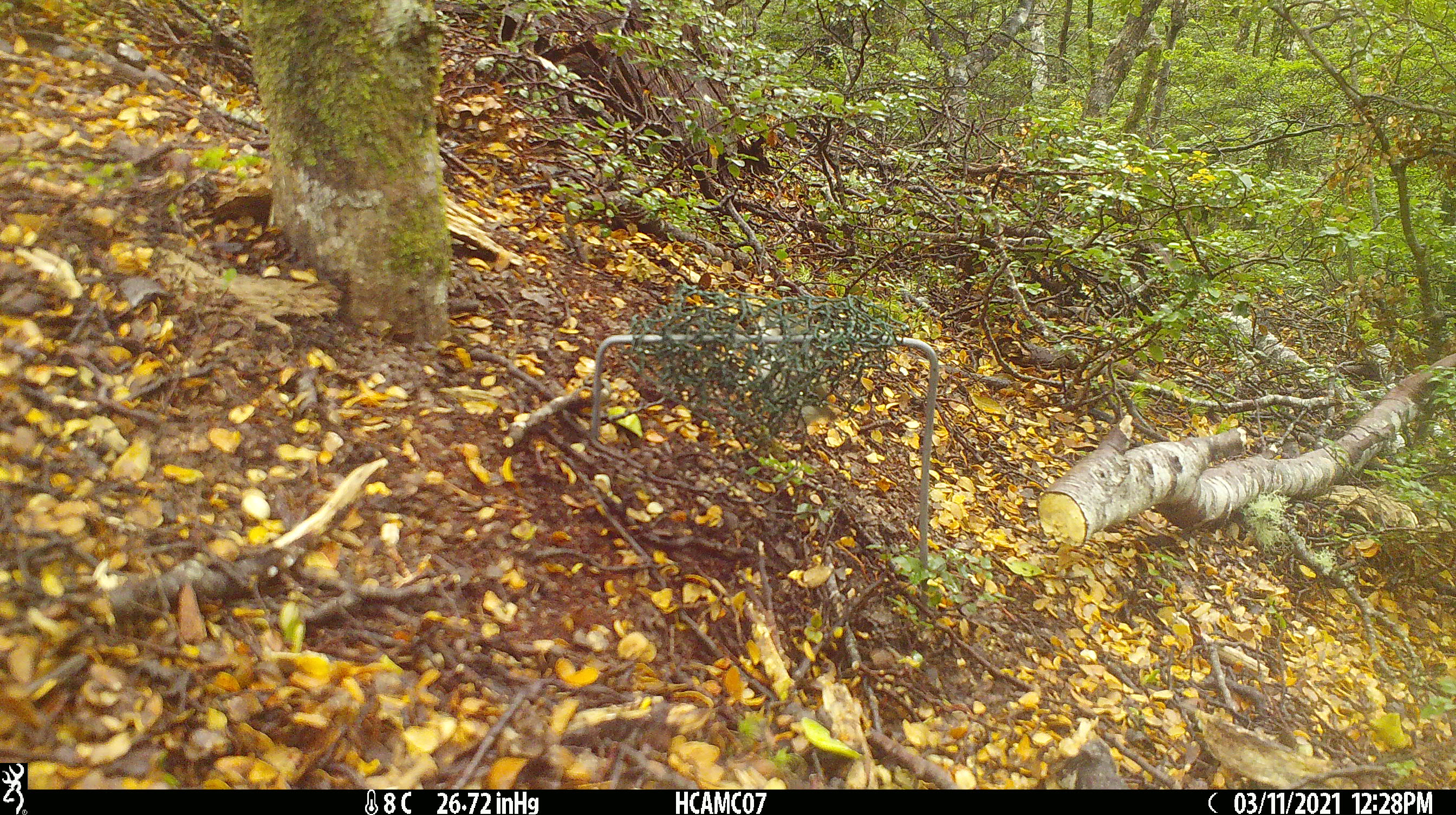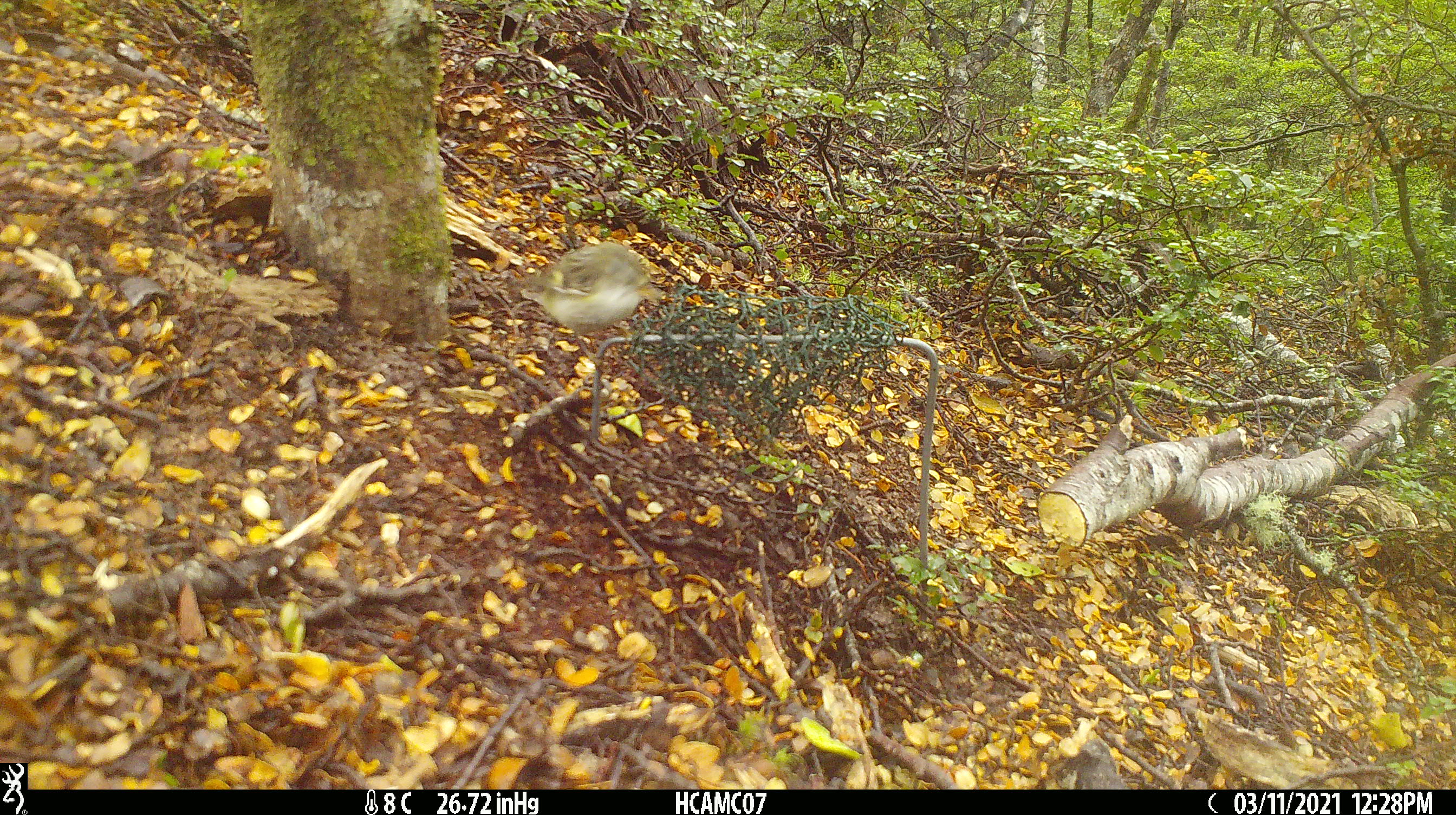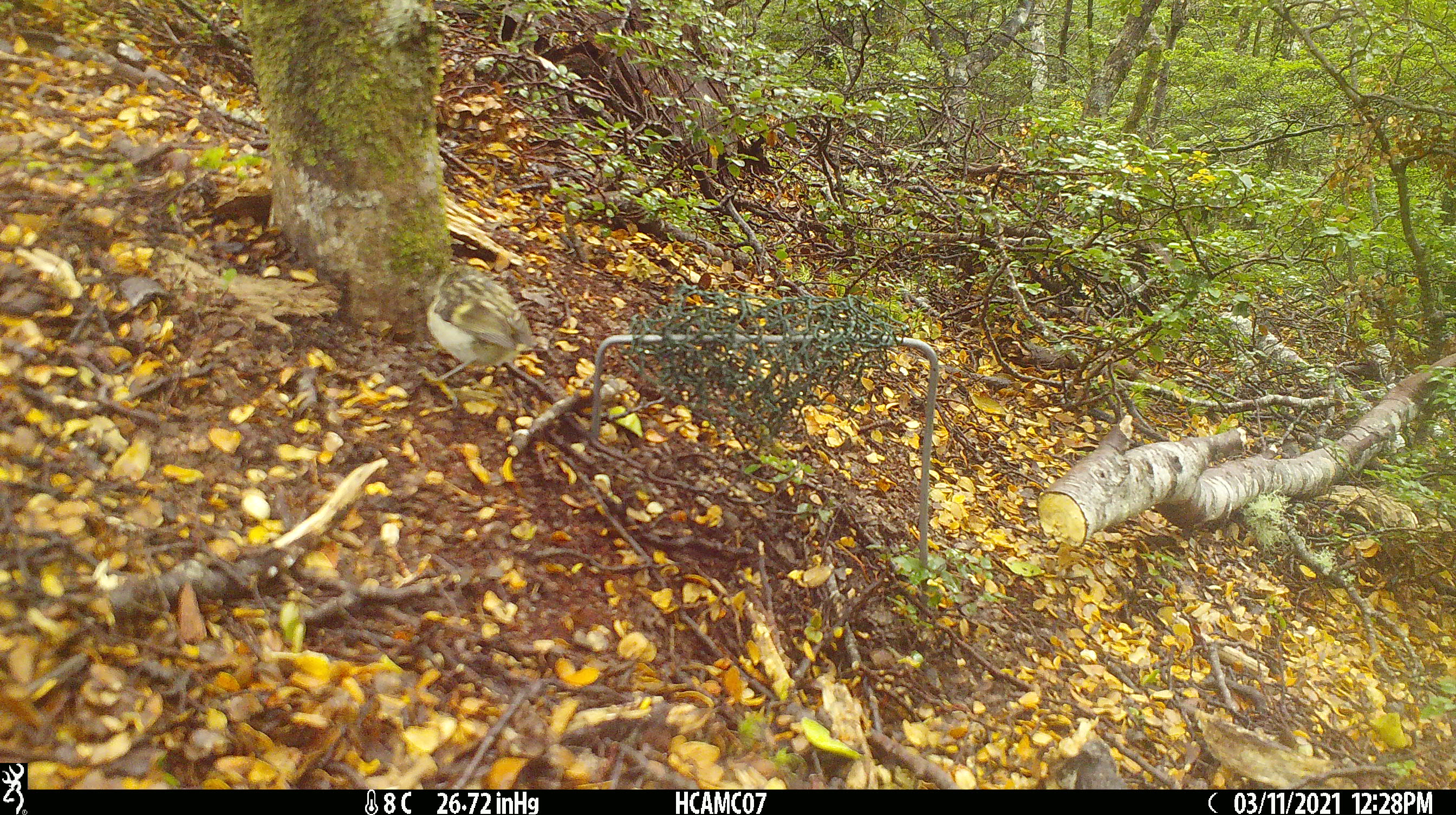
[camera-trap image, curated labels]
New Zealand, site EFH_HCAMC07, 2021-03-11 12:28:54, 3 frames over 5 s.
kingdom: Animalia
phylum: Chordata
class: Aves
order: Passeriformes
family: Acanthisittidae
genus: Acanthisitta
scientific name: Acanthisitta chloris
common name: rifleman